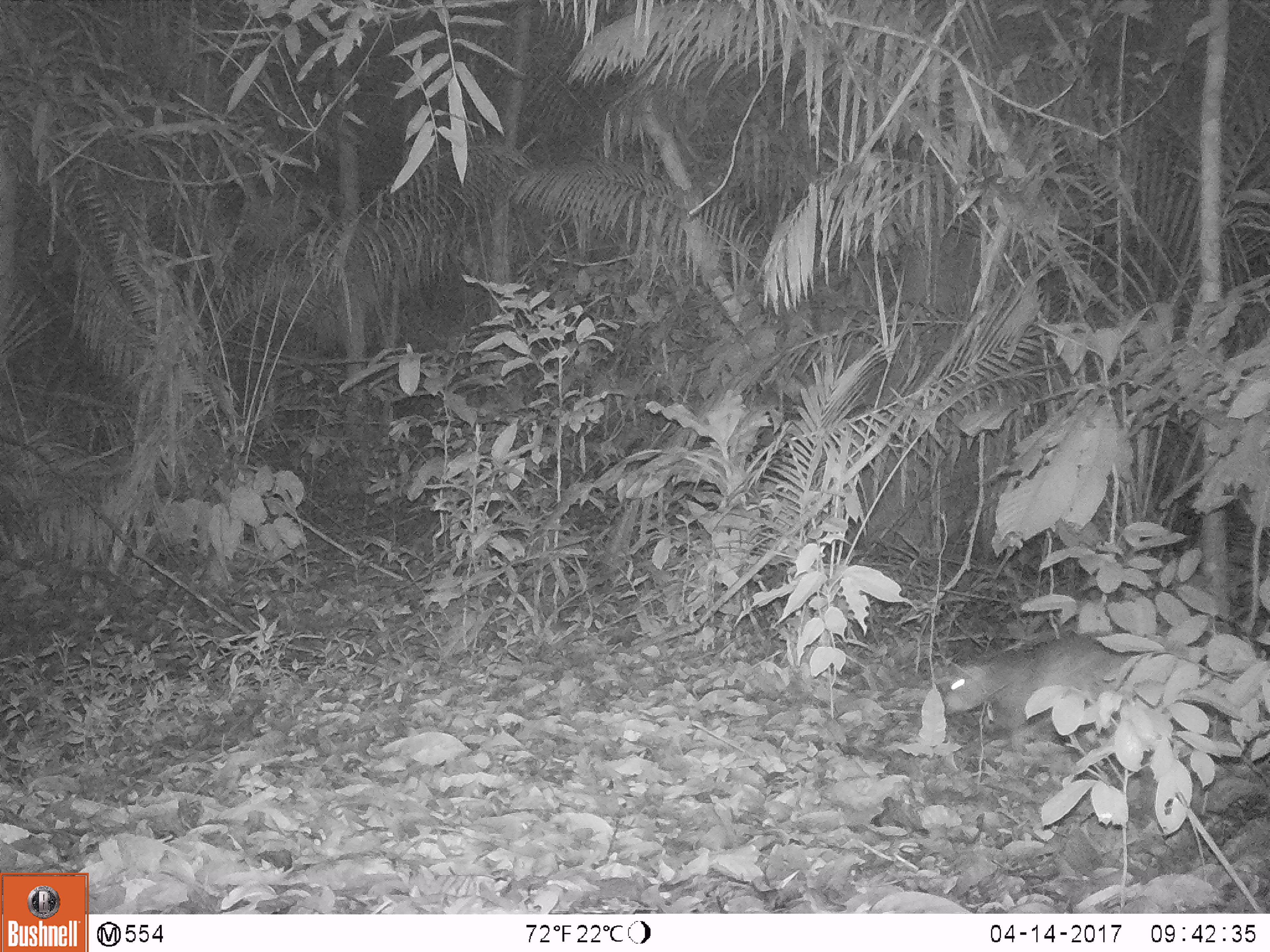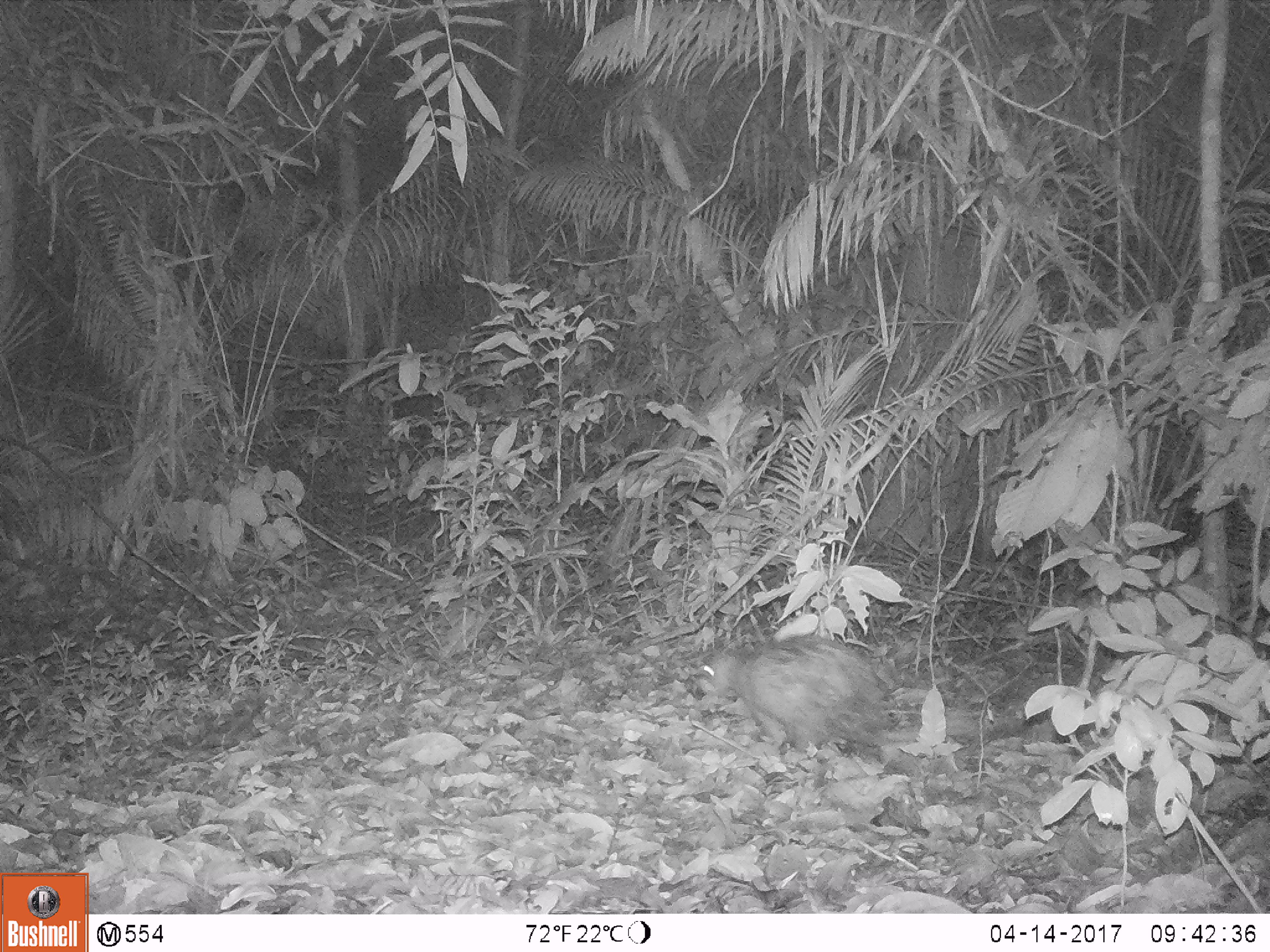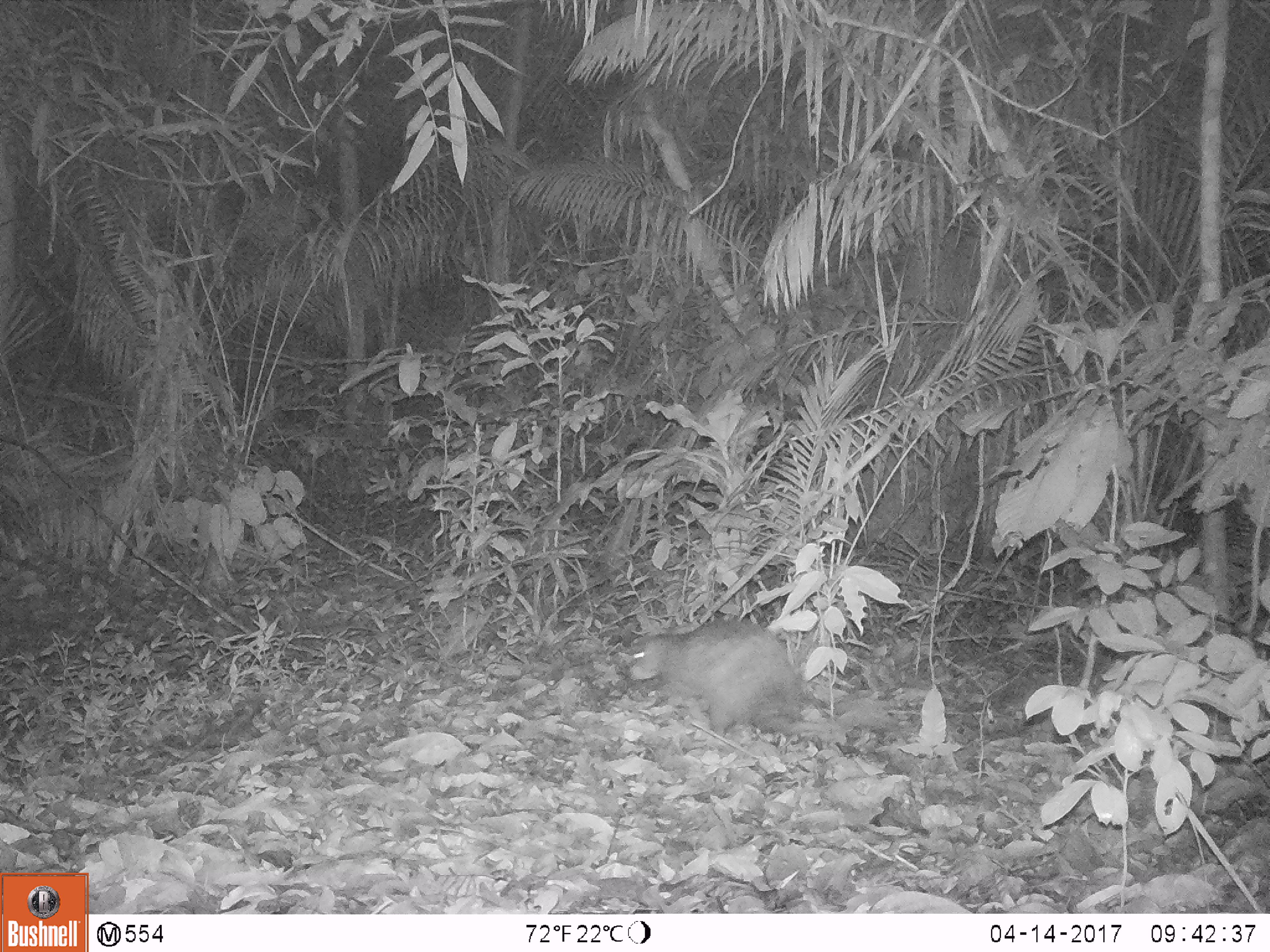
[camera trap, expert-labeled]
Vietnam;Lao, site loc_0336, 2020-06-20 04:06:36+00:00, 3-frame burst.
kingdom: Animalia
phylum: Chordata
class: Mammalia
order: Rodentia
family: Hystricidae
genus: Atherurus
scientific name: Atherurus macrourus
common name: asiatic brush-tailed porcupine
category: asiatic brush tailed porcupine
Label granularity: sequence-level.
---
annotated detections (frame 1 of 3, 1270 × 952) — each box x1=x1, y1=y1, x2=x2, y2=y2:
asiatic brush tailed porcupine: x1=942, y1=632, x2=1144, y2=770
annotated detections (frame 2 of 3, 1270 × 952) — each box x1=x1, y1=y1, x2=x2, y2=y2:
asiatic brush tailed porcupine: x1=696, y1=635, x2=902, y2=752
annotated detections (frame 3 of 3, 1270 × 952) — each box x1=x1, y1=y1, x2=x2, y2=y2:
asiatic brush tailed porcupine: x1=627, y1=613, x2=899, y2=737